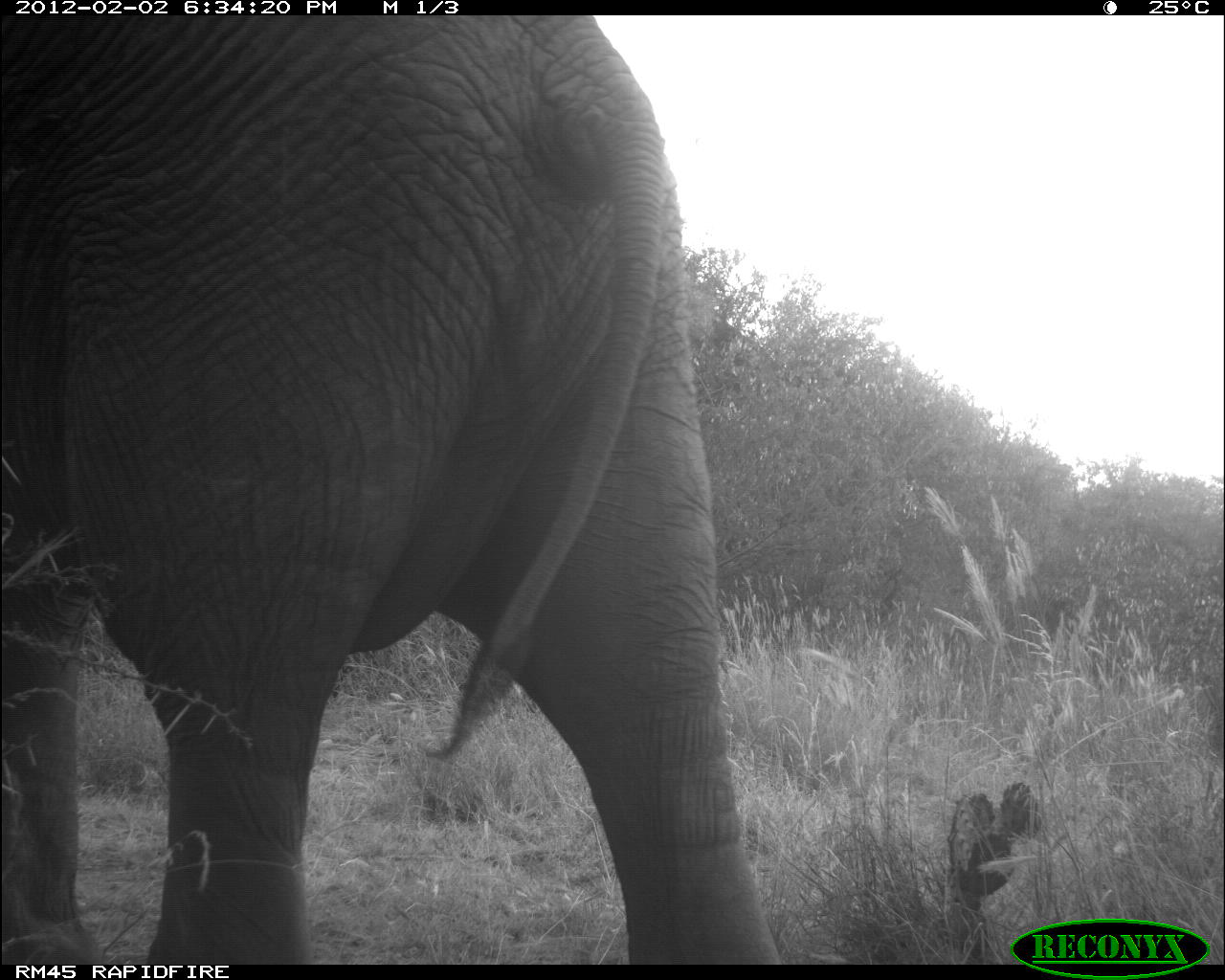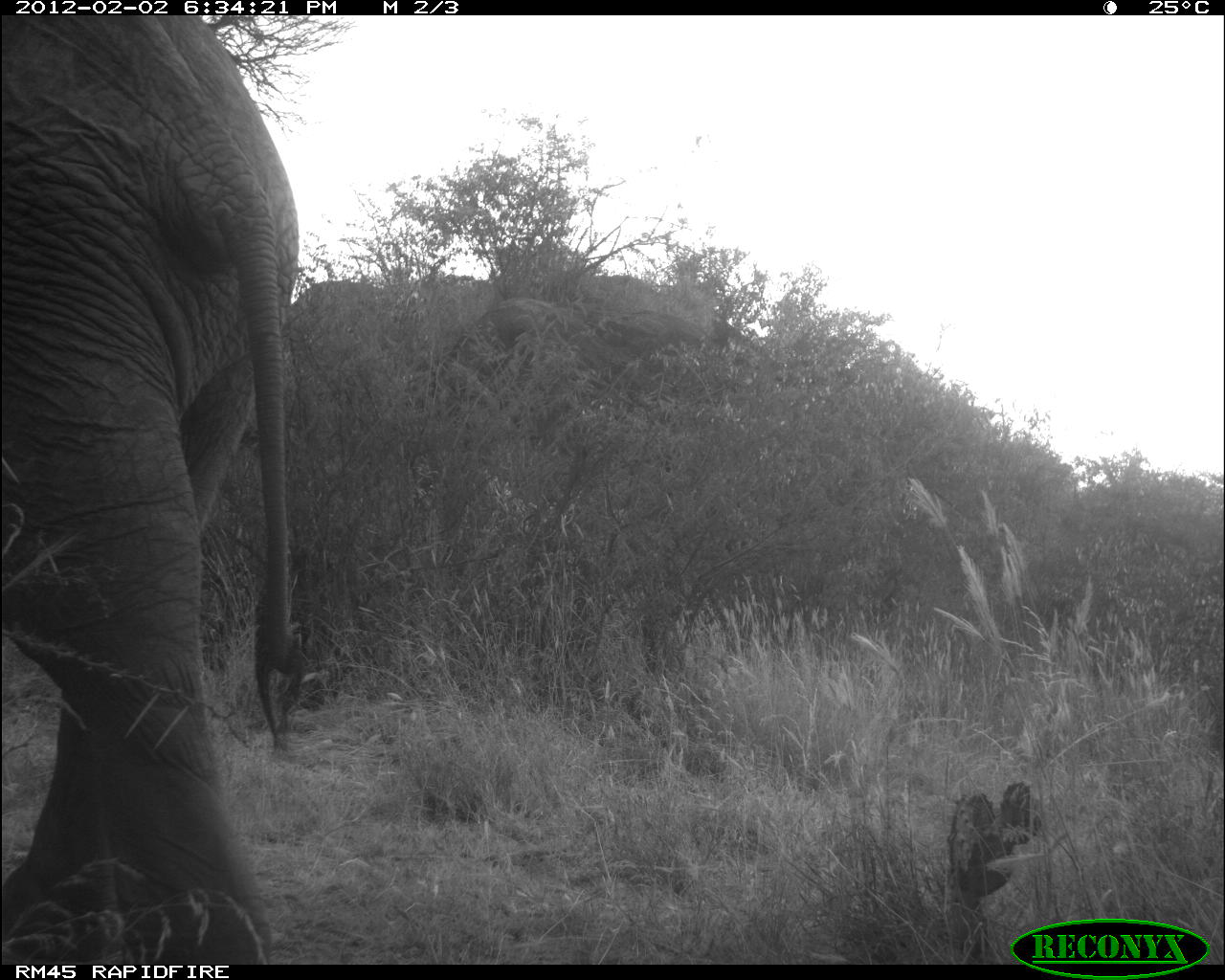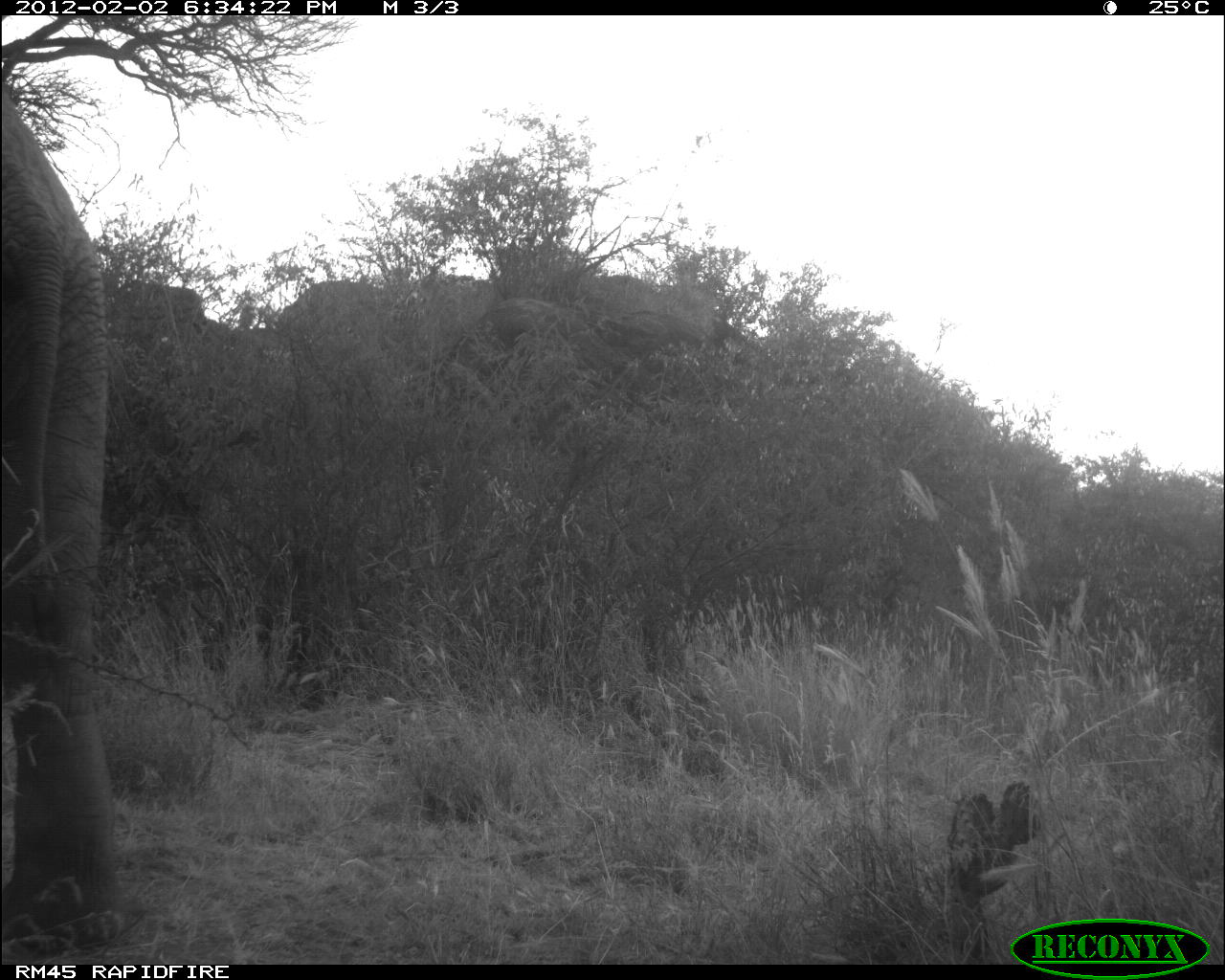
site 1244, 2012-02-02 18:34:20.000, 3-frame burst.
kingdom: Animalia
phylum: Chordata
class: Mammalia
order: Proboscidea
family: Elephantidae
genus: Loxodonta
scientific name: Loxodonta africana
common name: african bush elephant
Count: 1.